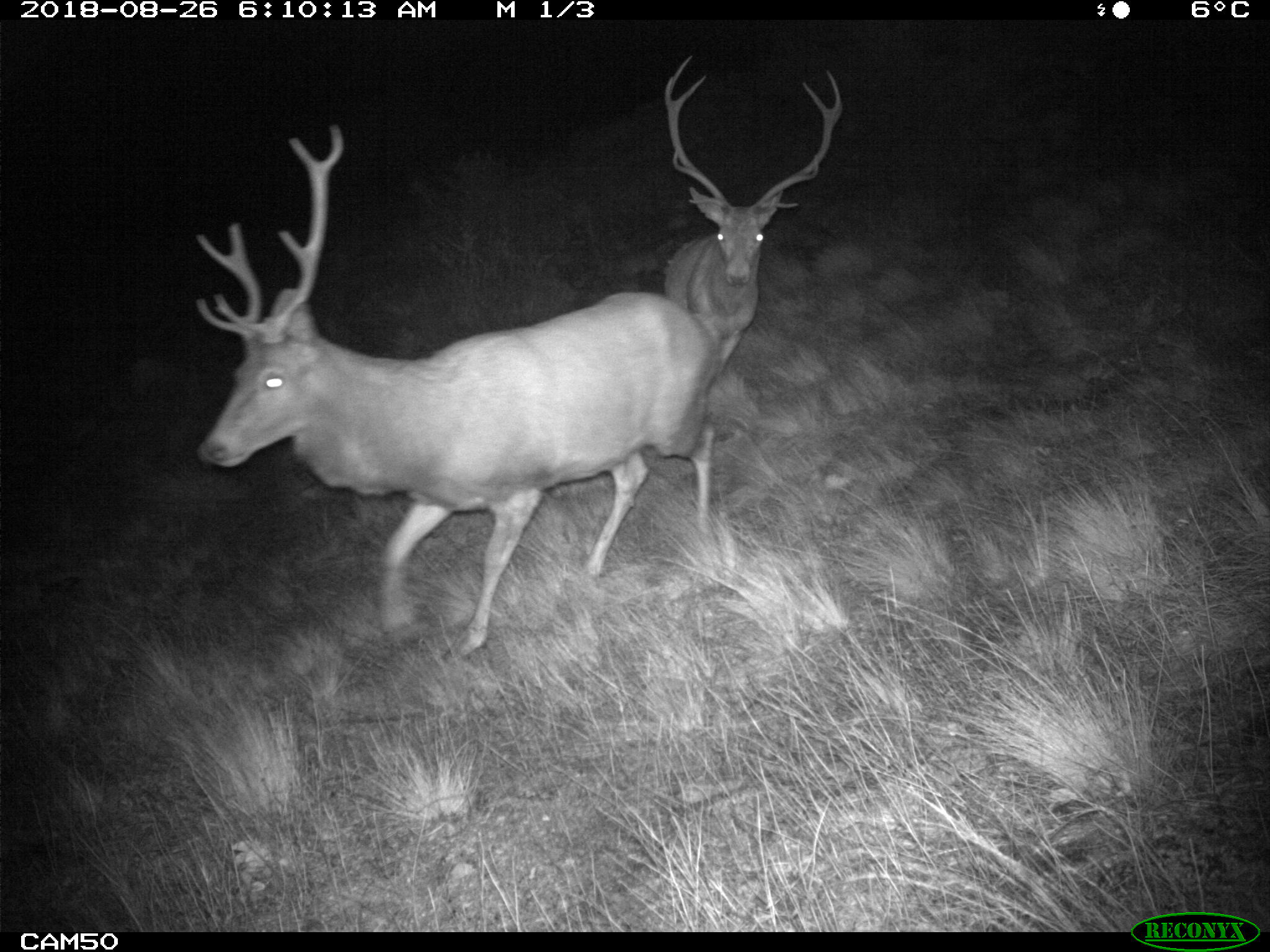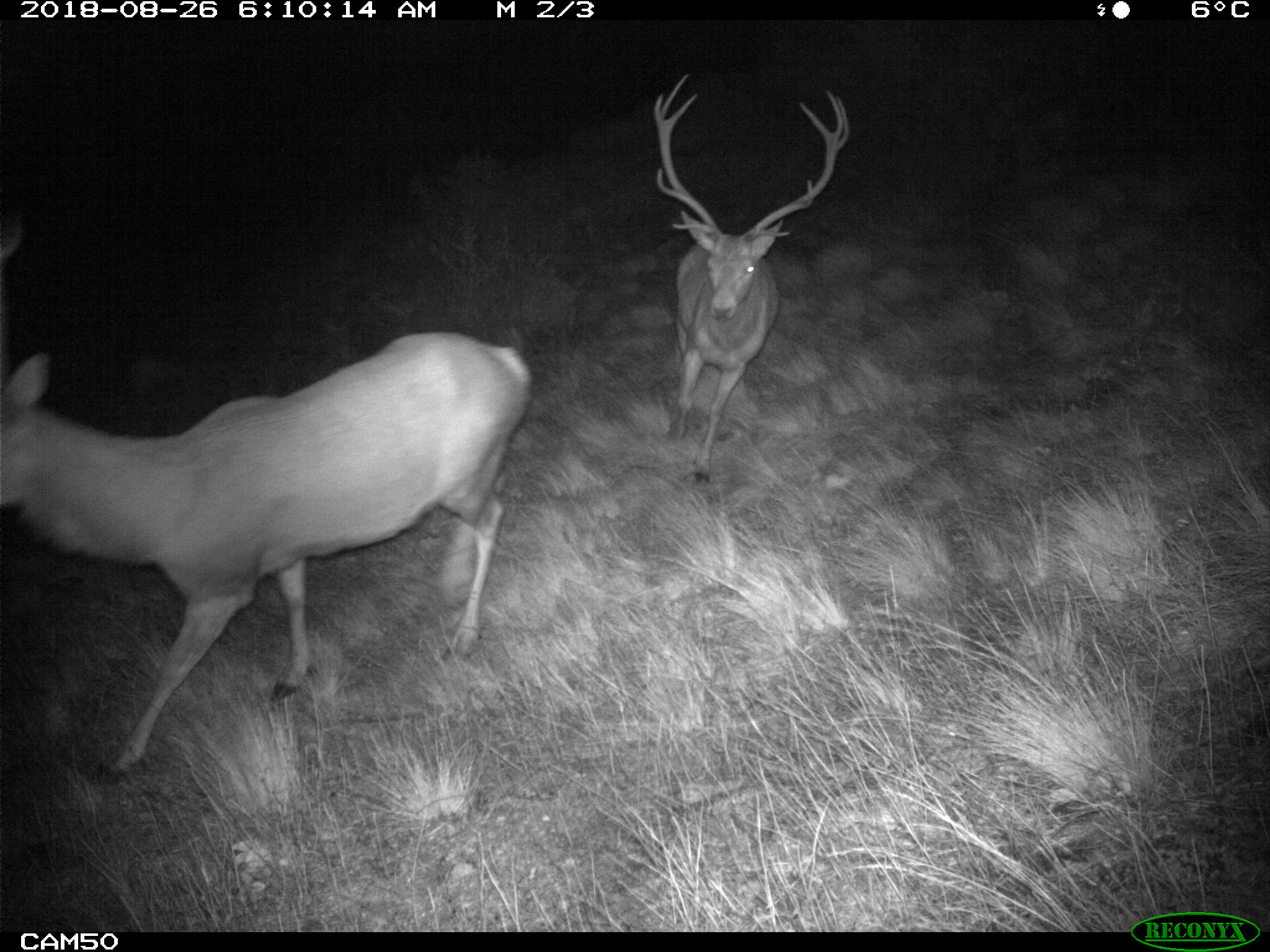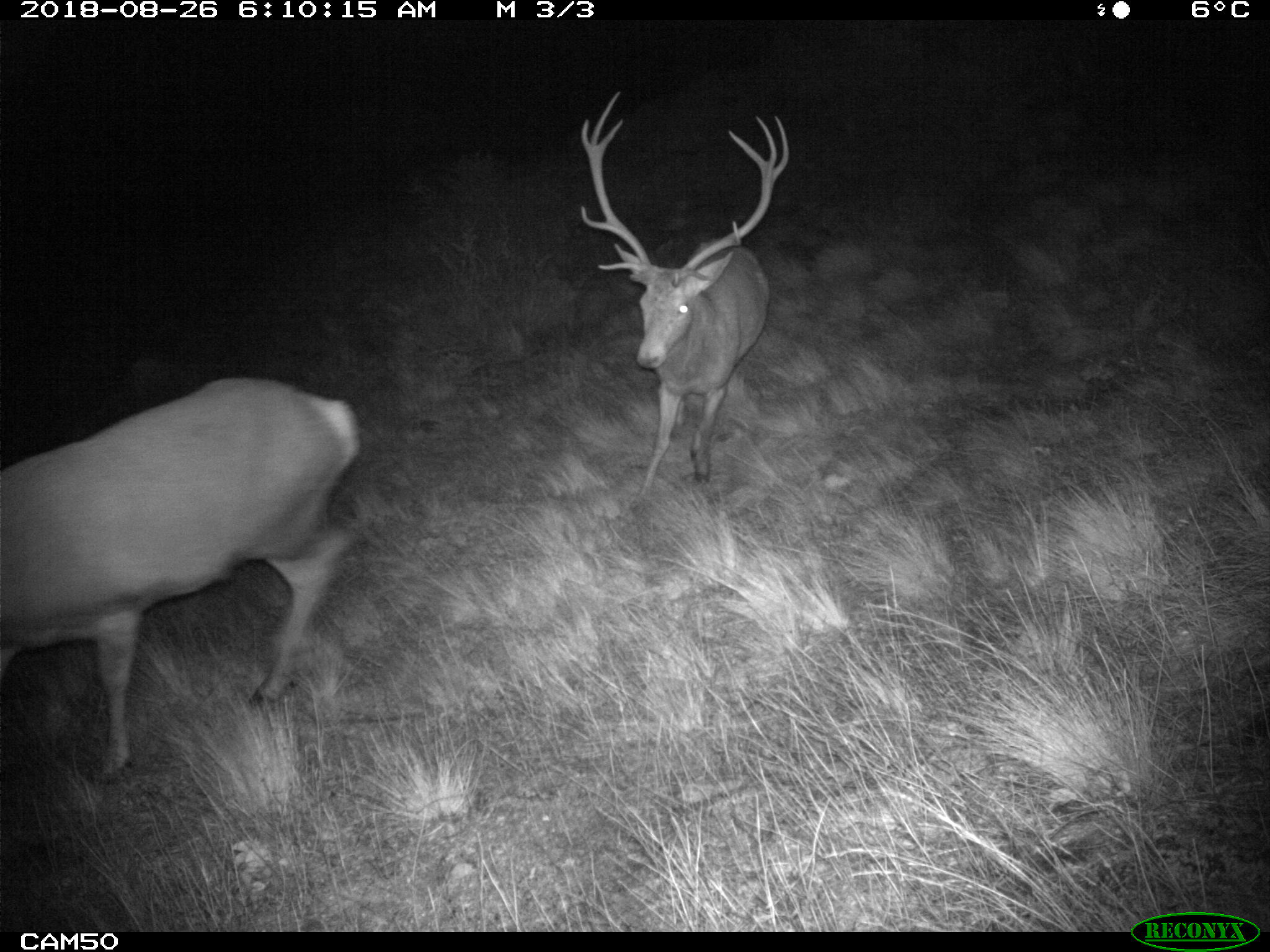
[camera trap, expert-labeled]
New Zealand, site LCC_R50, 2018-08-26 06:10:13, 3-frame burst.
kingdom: Animalia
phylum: Chordata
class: Mammalia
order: Artiodactyla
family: Cervidae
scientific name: Cervidae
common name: deer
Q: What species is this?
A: Deer (Cervidae).